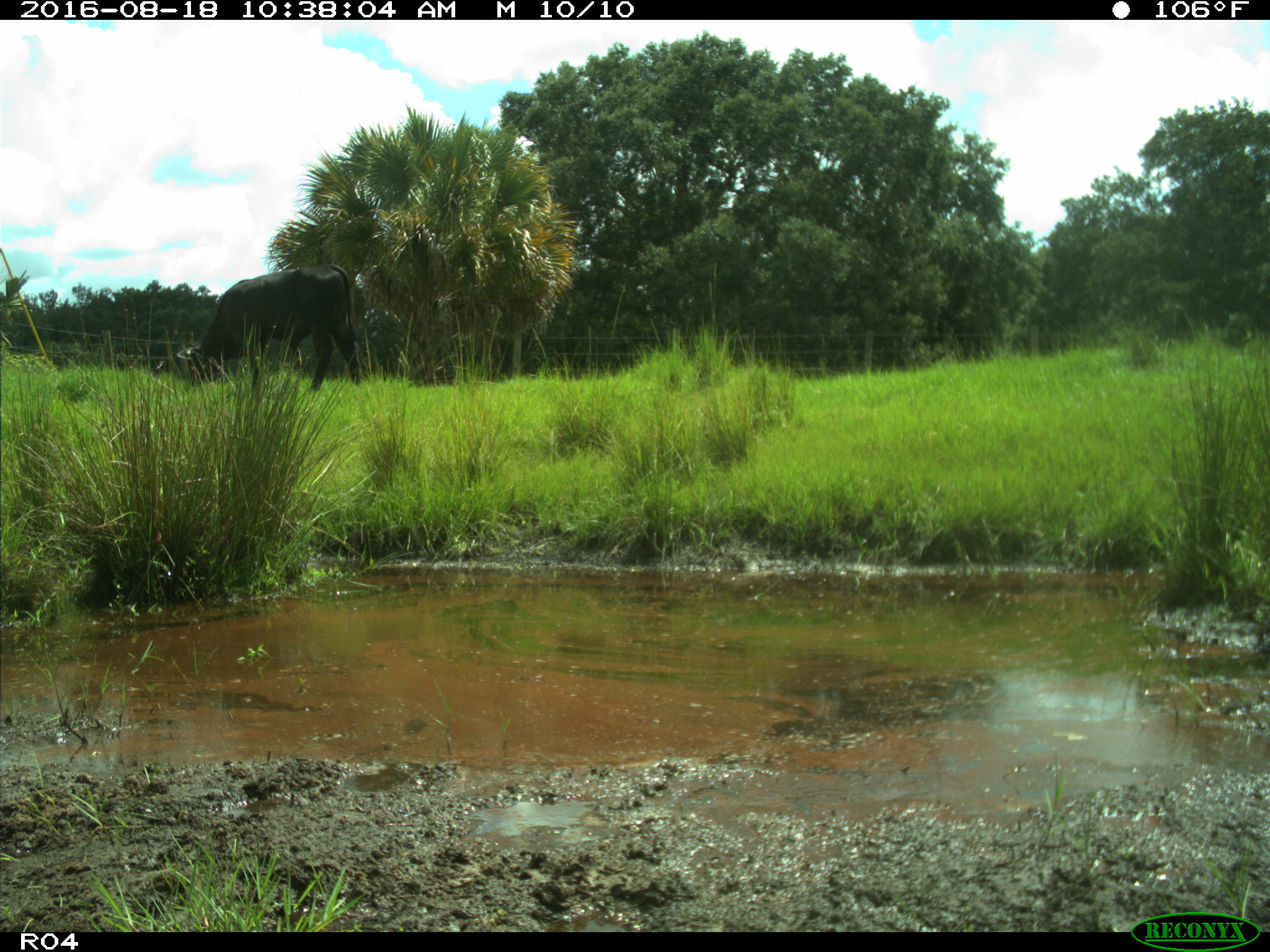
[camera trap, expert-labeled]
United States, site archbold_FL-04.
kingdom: Animalia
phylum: Chordata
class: Mammalia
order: Artiodactyla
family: Bovidae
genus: Bos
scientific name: Bos taurus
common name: domestic cow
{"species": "Bos taurus (domestic cow)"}